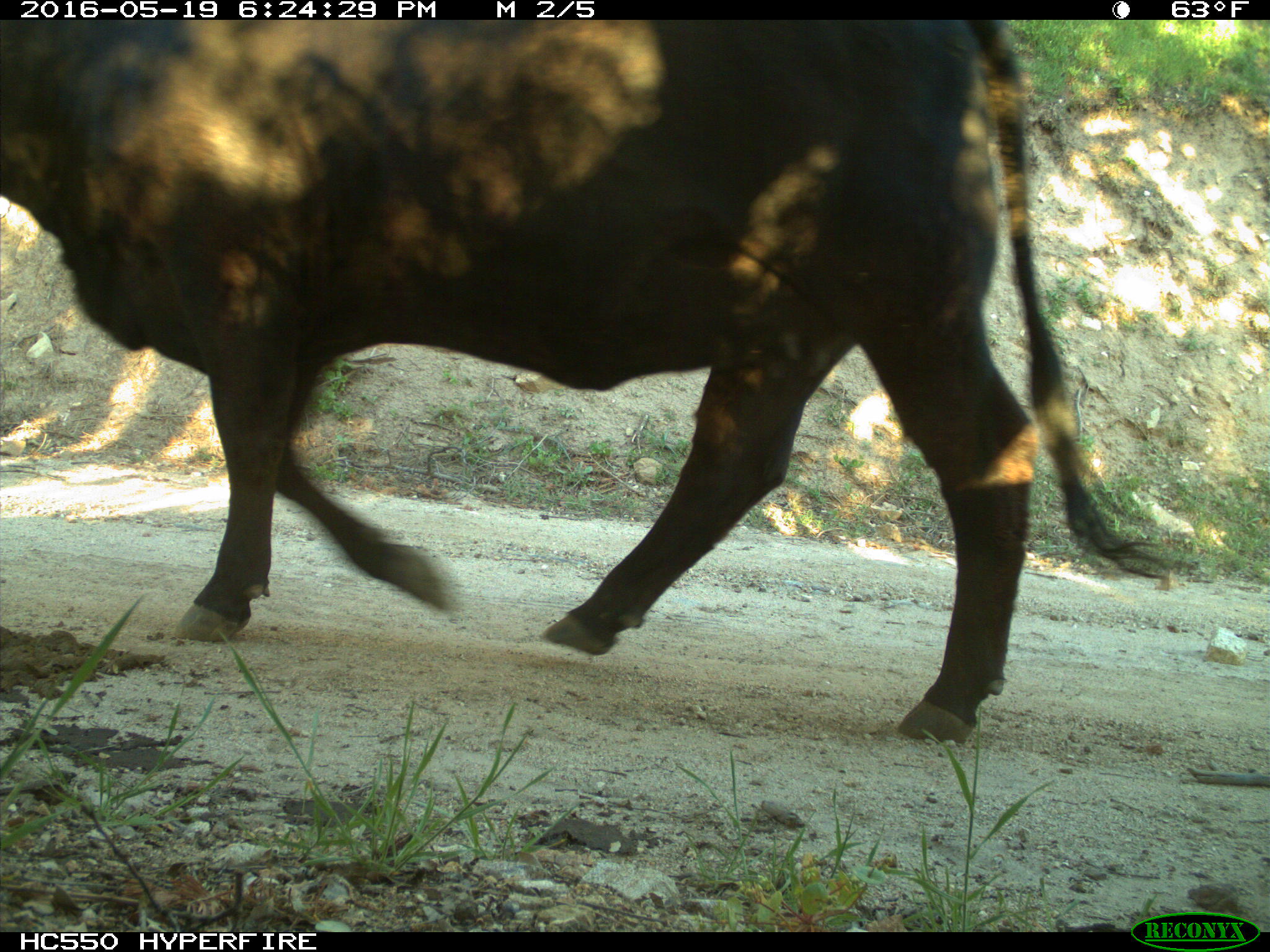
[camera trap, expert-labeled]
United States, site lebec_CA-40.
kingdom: Animalia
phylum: Chordata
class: Mammalia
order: Artiodactyla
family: Bovidae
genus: Bos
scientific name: Bos taurus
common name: domestic cow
Bos taurus (domestic cow).